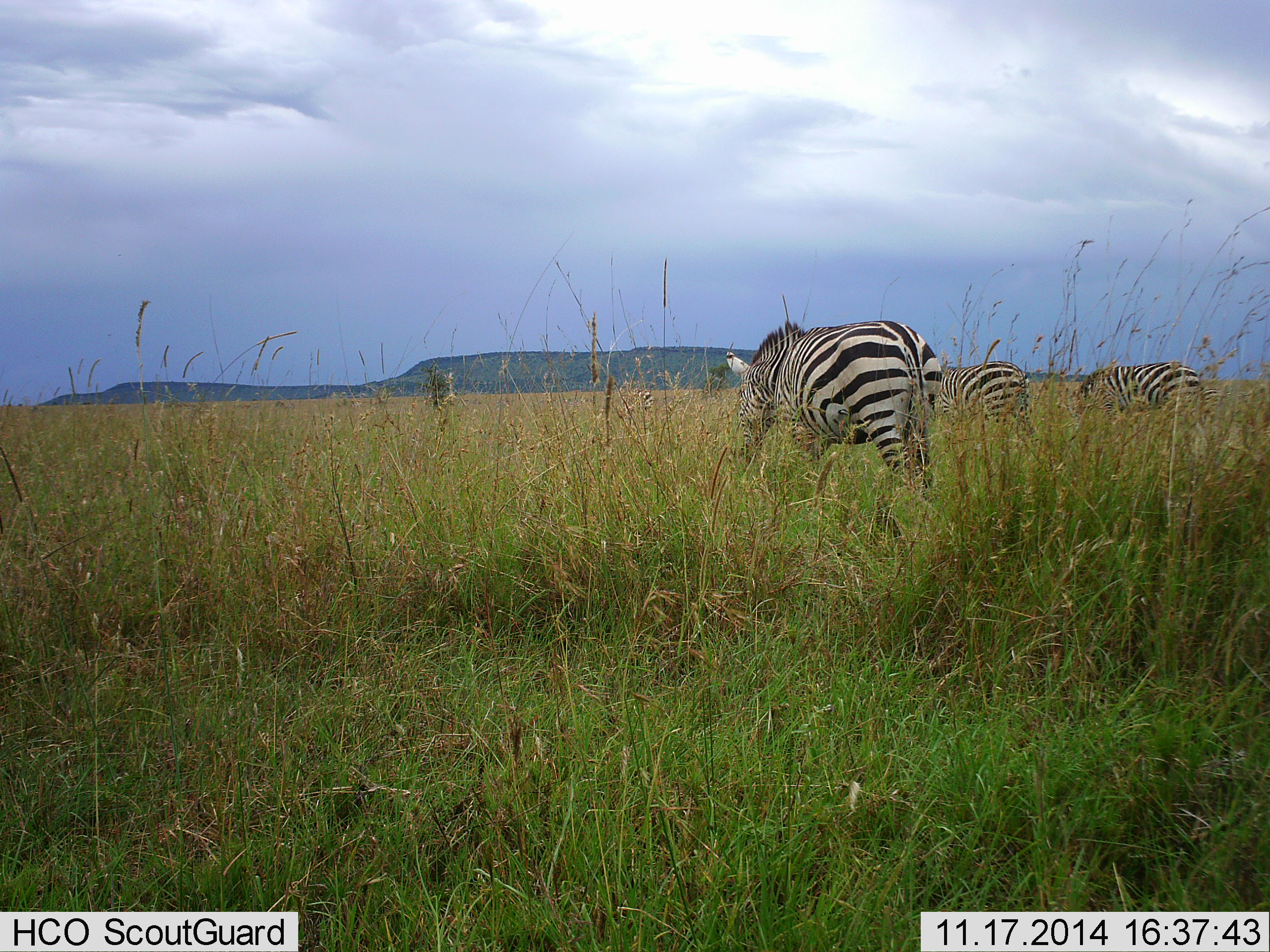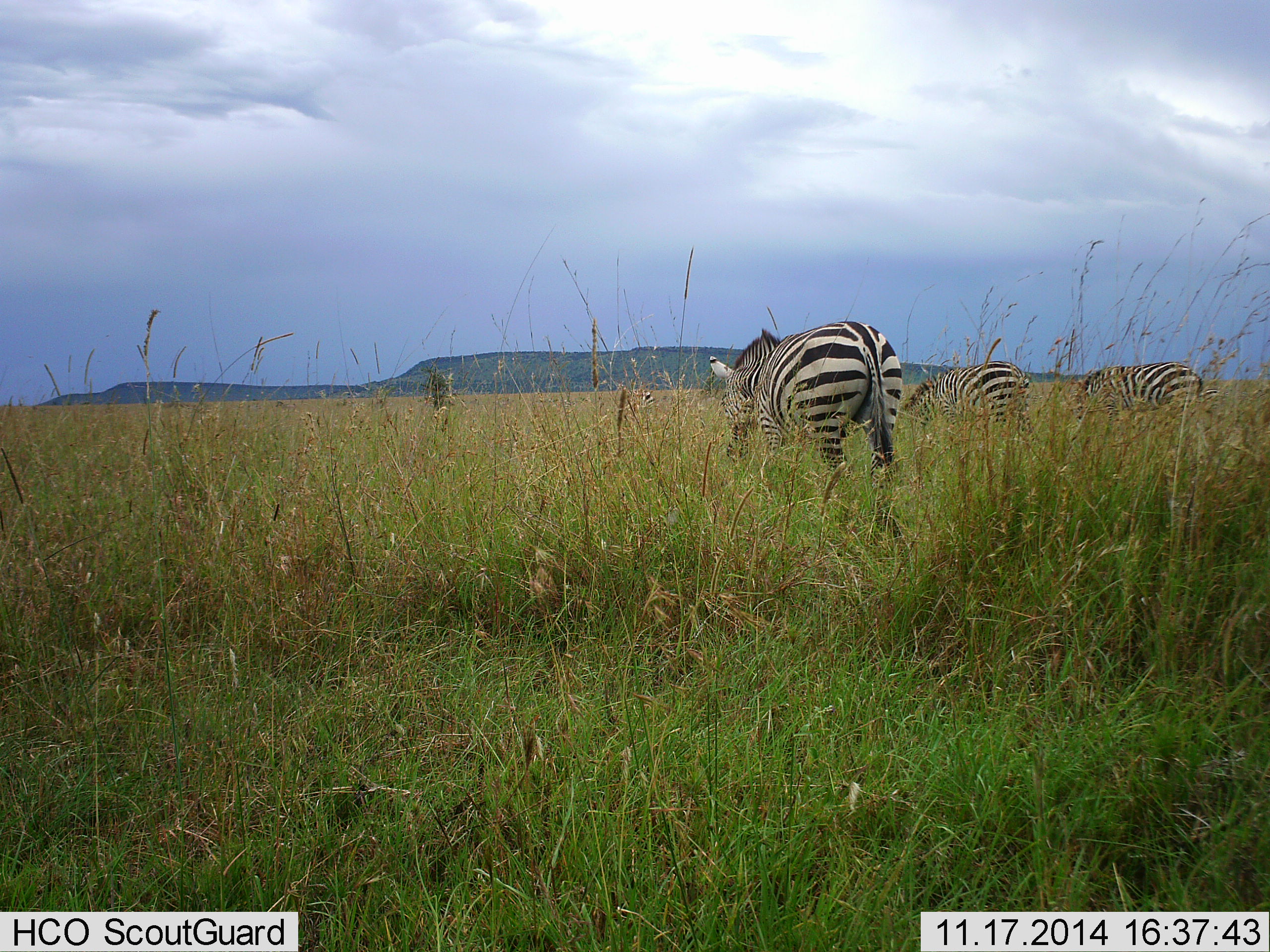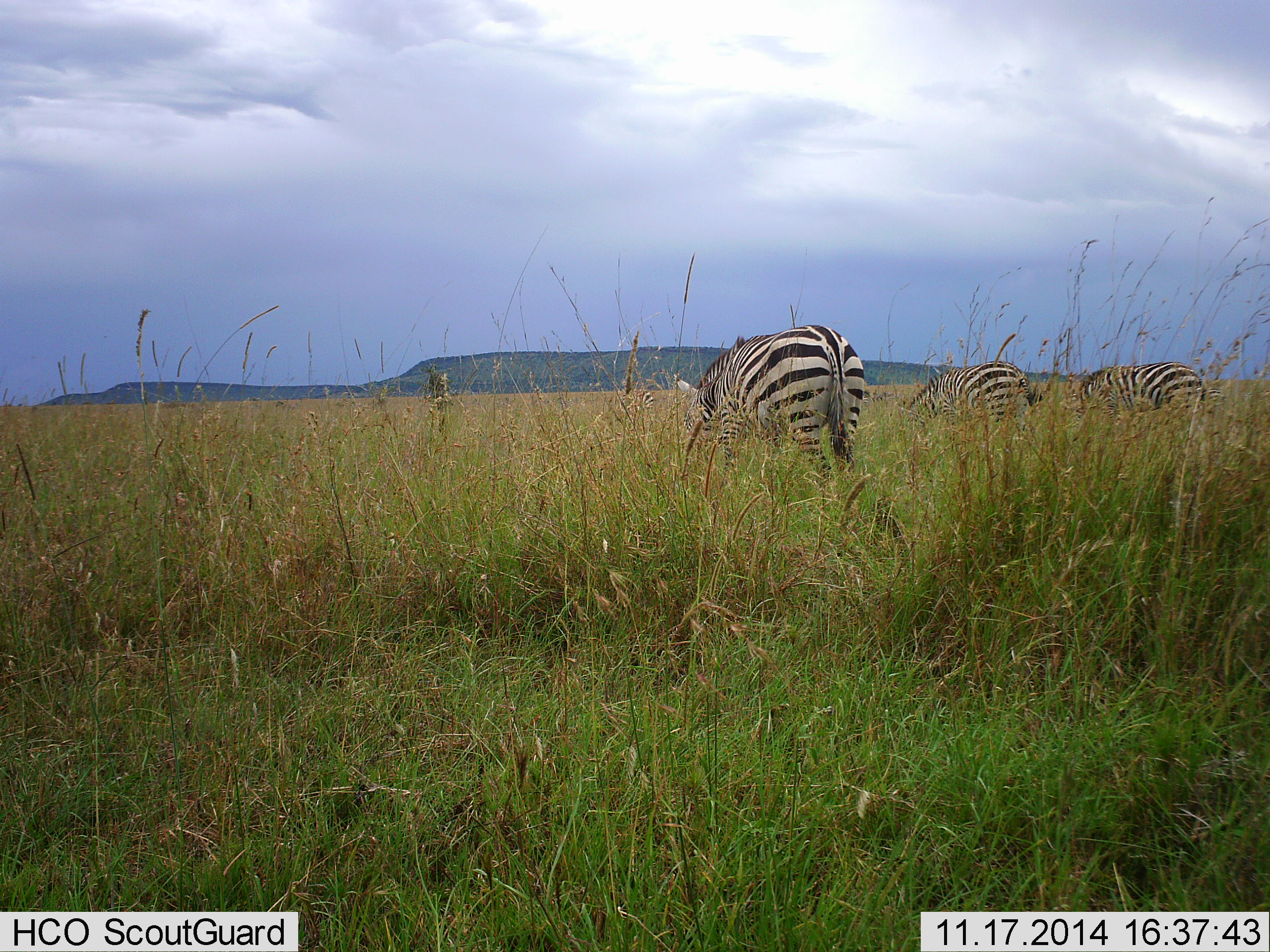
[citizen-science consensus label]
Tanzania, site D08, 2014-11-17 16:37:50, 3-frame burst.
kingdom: Animalia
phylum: Chordata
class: Mammalia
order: Perissodactyla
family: Equidae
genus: Equus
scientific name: Equus quagga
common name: plains zebra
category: zebra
Zebra (plains zebra) (Equus quagga), count 3. Behavior (volunteer vote fractions): standing 30%, resting 0%, moving 50%, interacting 0%. Young present (vote fraction): 0%. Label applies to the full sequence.